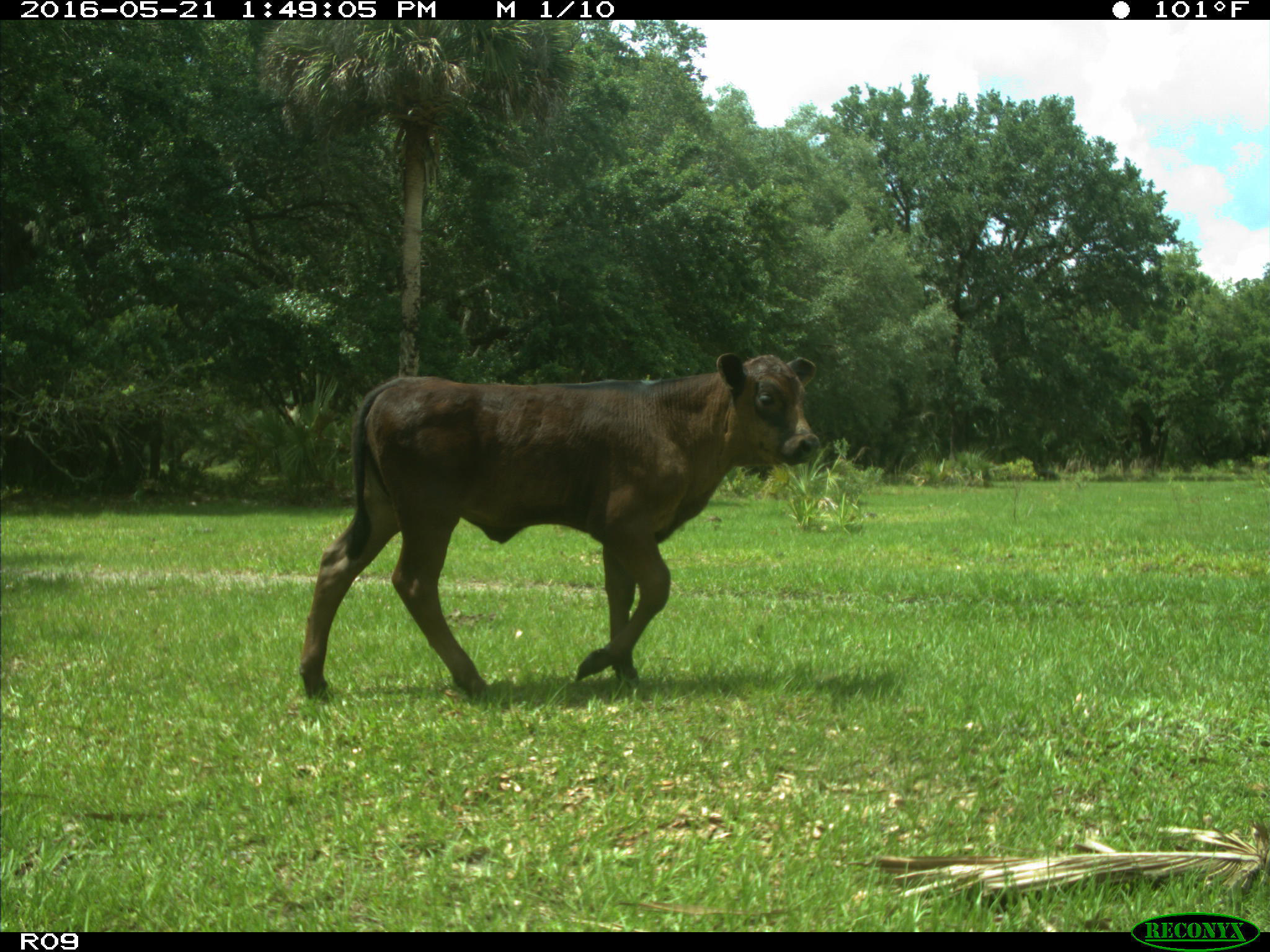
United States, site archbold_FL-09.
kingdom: Animalia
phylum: Chordata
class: Mammalia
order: Artiodactyla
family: Bovidae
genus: Bos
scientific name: Bos taurus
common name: domestic cow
Bos taurus (domestic cow).